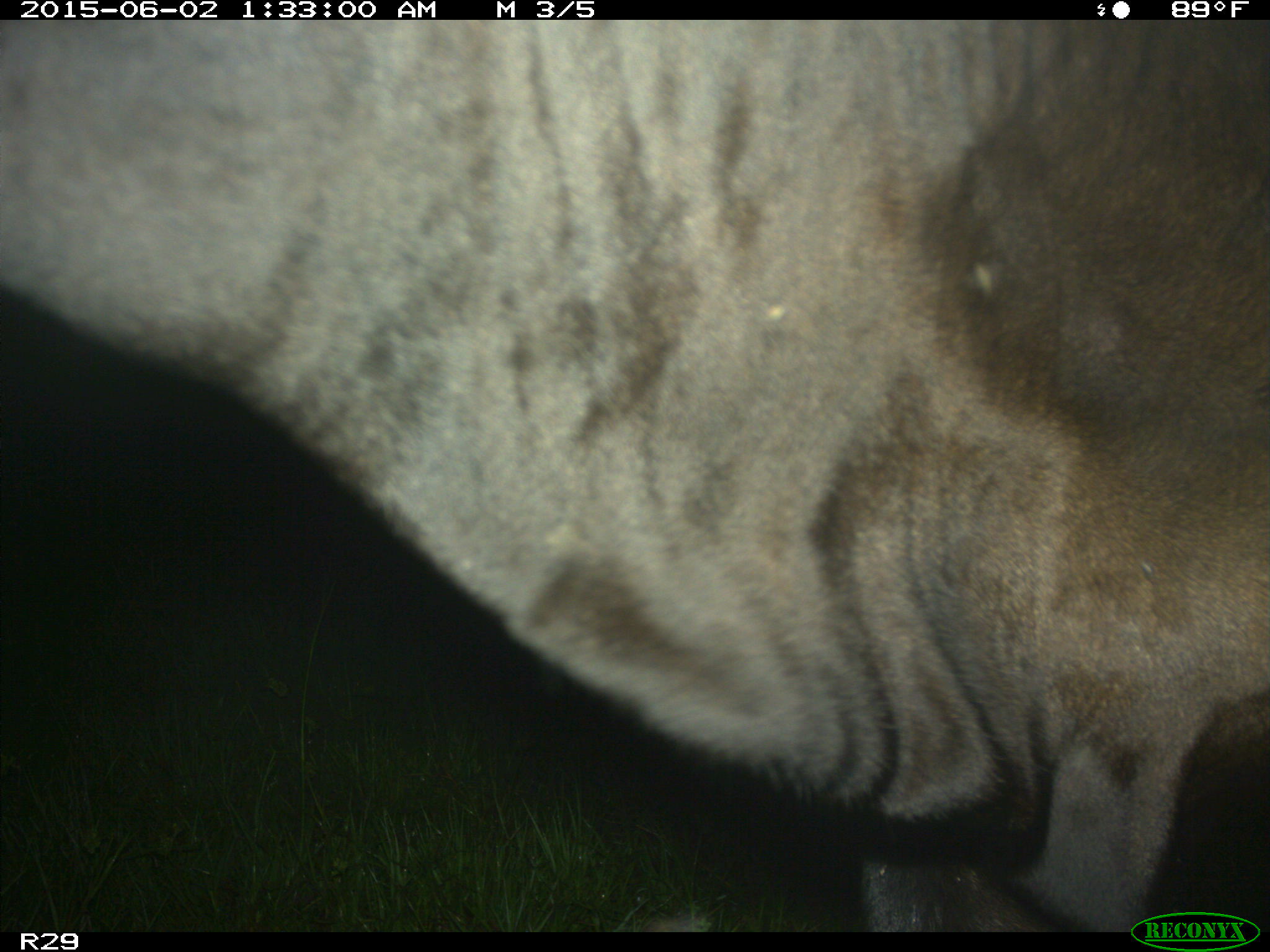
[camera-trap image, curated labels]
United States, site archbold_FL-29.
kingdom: Animalia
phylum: Chordata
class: Mammalia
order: Artiodactyla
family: Bovidae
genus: Bos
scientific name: Bos taurus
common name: domestic cow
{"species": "Bos taurus (domestic cow)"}